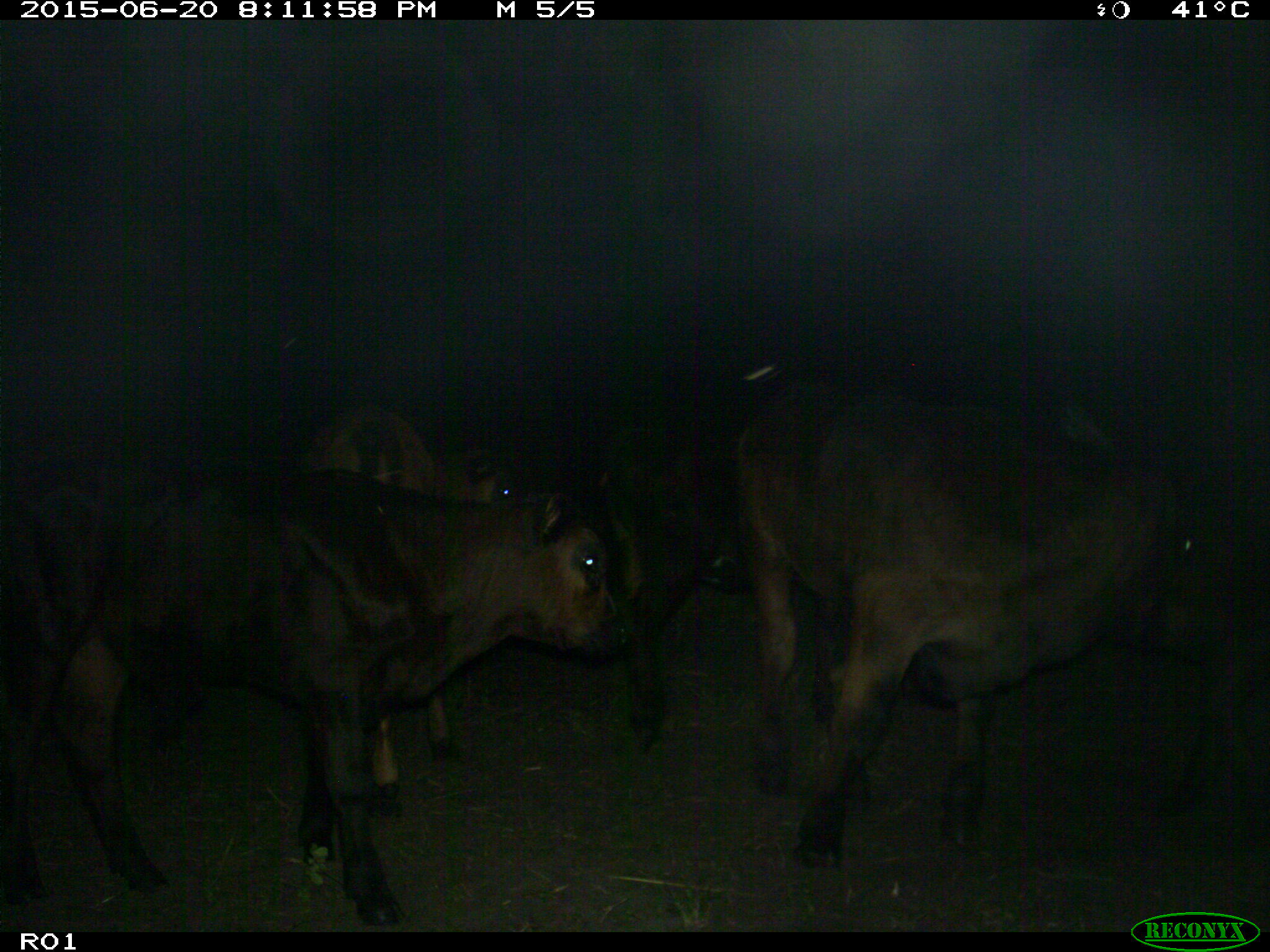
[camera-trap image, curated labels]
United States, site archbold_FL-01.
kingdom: Animalia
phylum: Chordata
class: Mammalia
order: Artiodactyla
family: Bovidae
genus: Bos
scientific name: Bos taurus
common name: domestic cow